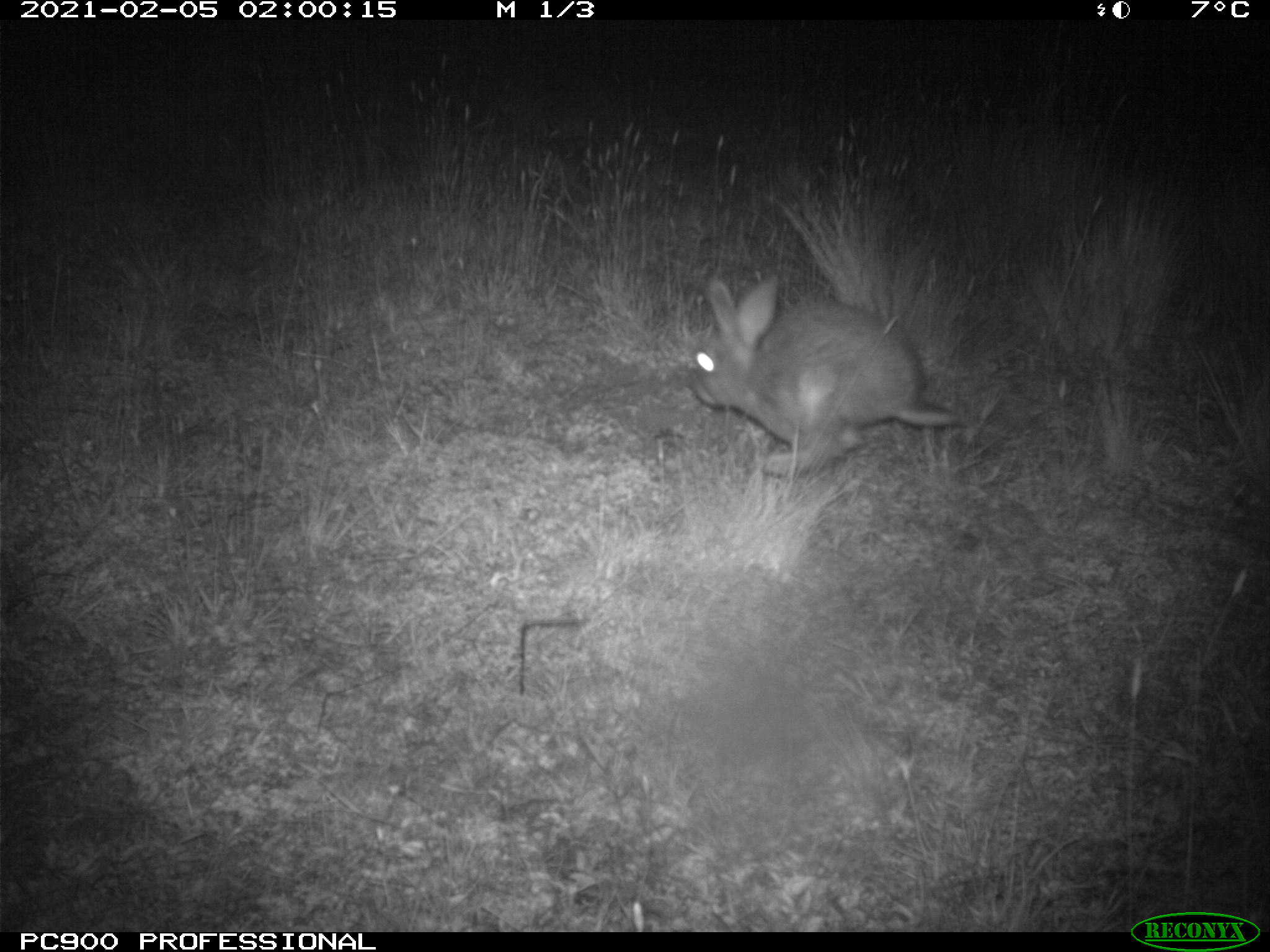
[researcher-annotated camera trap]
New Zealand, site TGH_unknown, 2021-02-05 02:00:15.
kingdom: Animalia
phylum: Chordata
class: Mammalia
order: Lagomorpha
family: Leporidae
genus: Oryctolagus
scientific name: Oryctolagus cuniculus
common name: european rabbit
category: rabbit